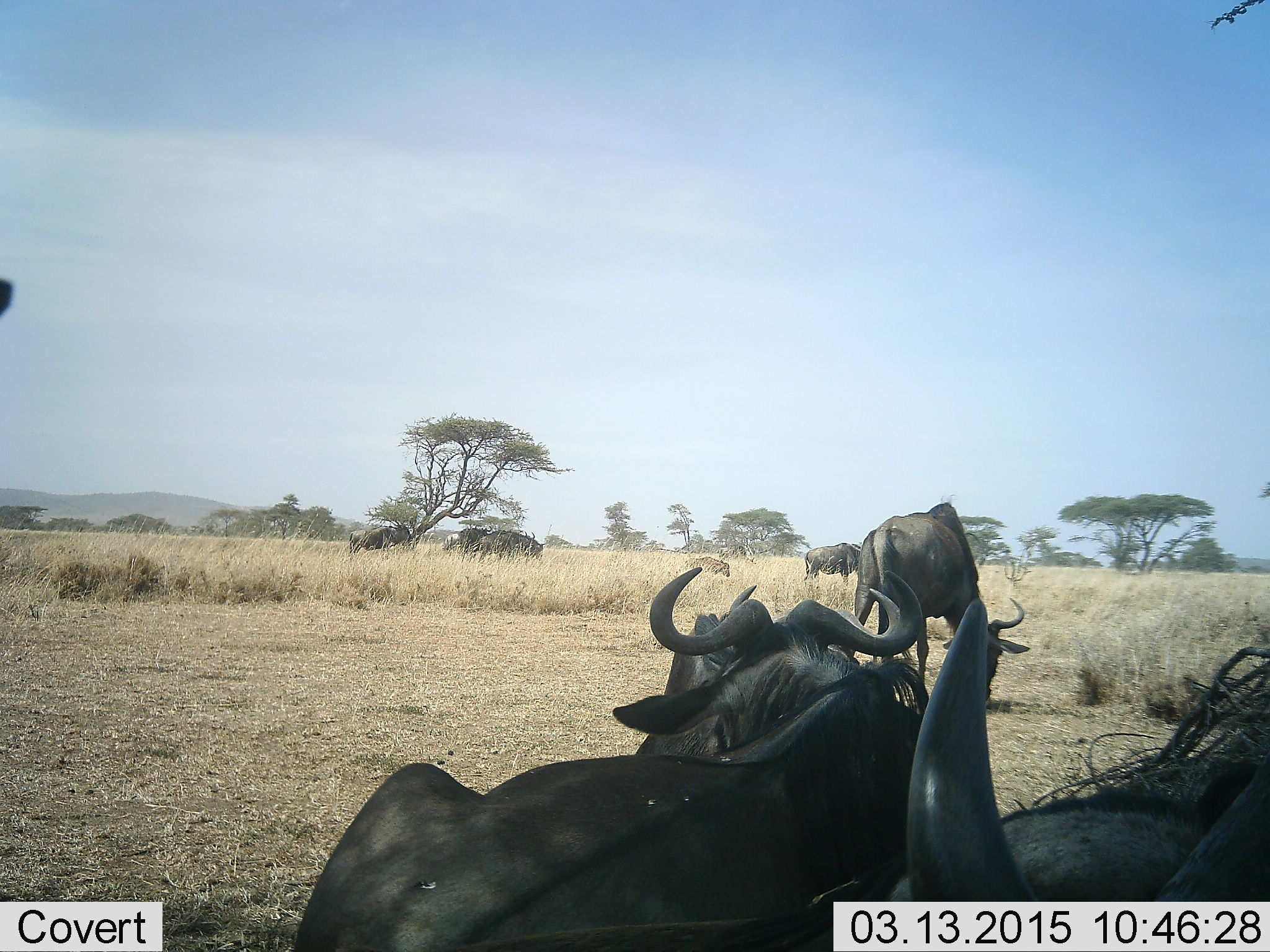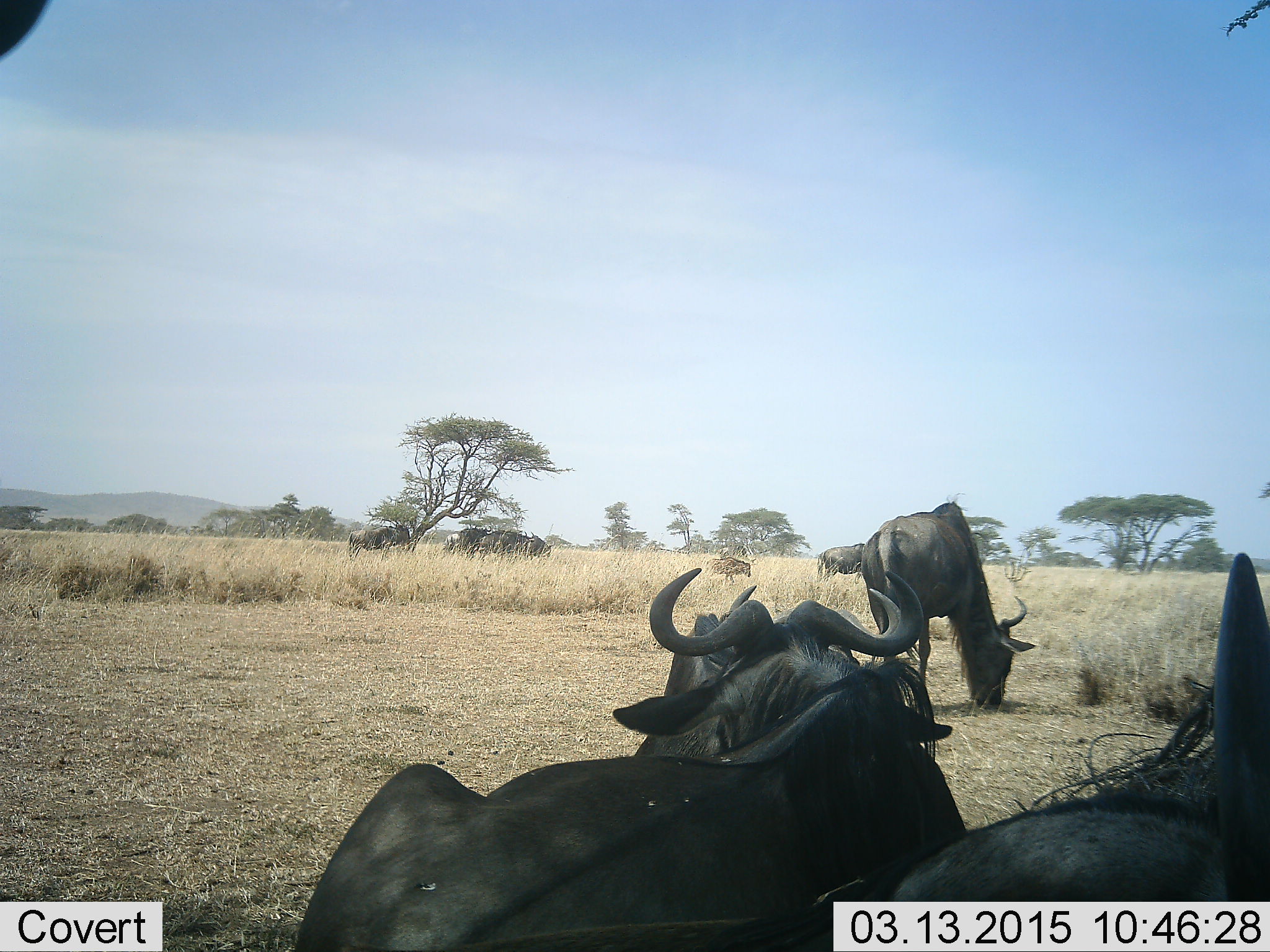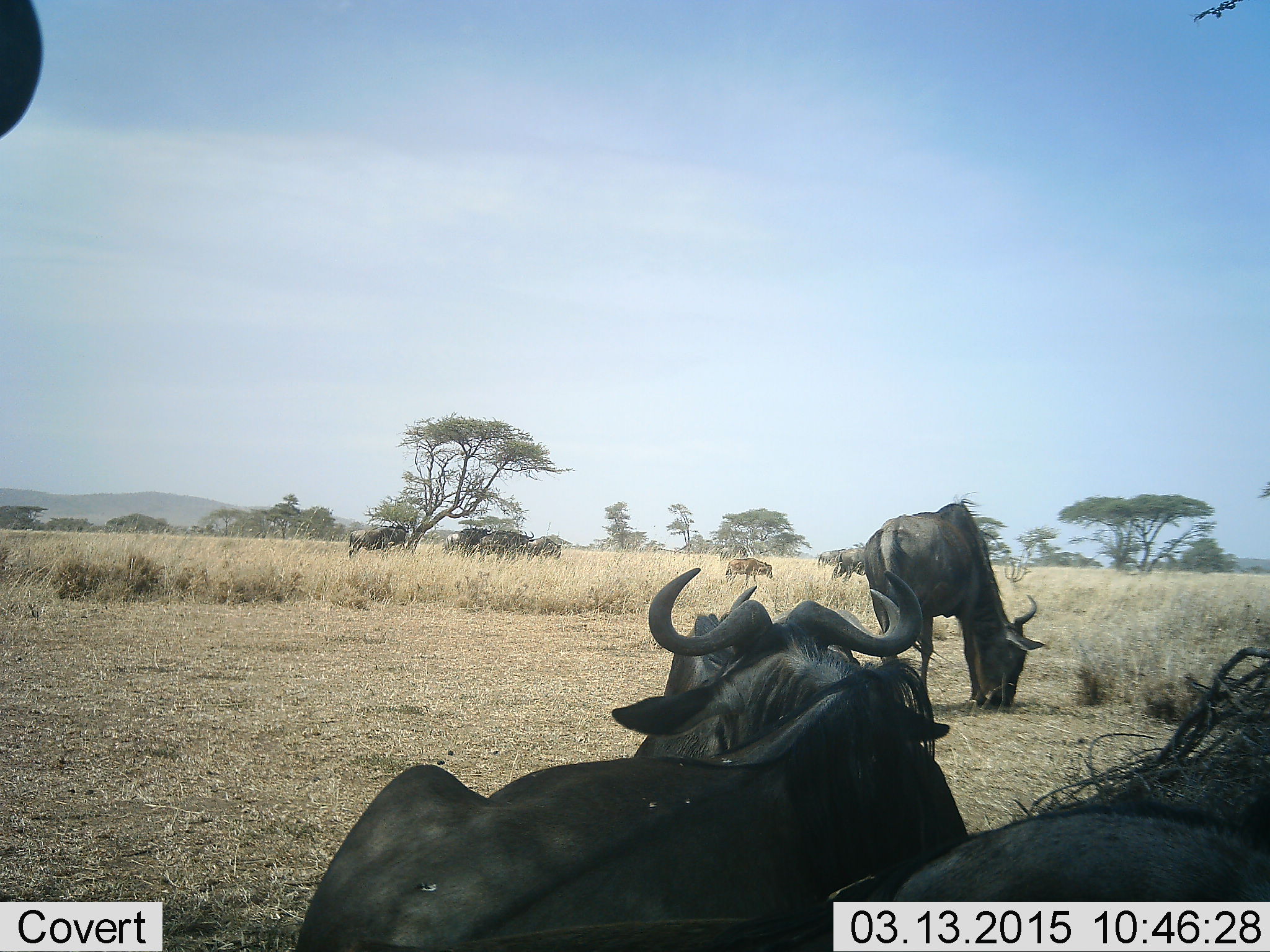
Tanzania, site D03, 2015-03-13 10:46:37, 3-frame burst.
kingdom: Animalia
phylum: Chordata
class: Mammalia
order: Artiodactyla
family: Bovidae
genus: Connochaetes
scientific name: Connochaetes taurinus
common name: blue wildebeest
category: wildebeest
Wildebeest (blue wildebeest) (Connochaetes taurinus), count 9. Behavior (volunteer vote fractions): standing 55%, resting 64%, moving 36%, interacting 9%. Young present (vote fraction): 45%. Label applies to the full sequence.